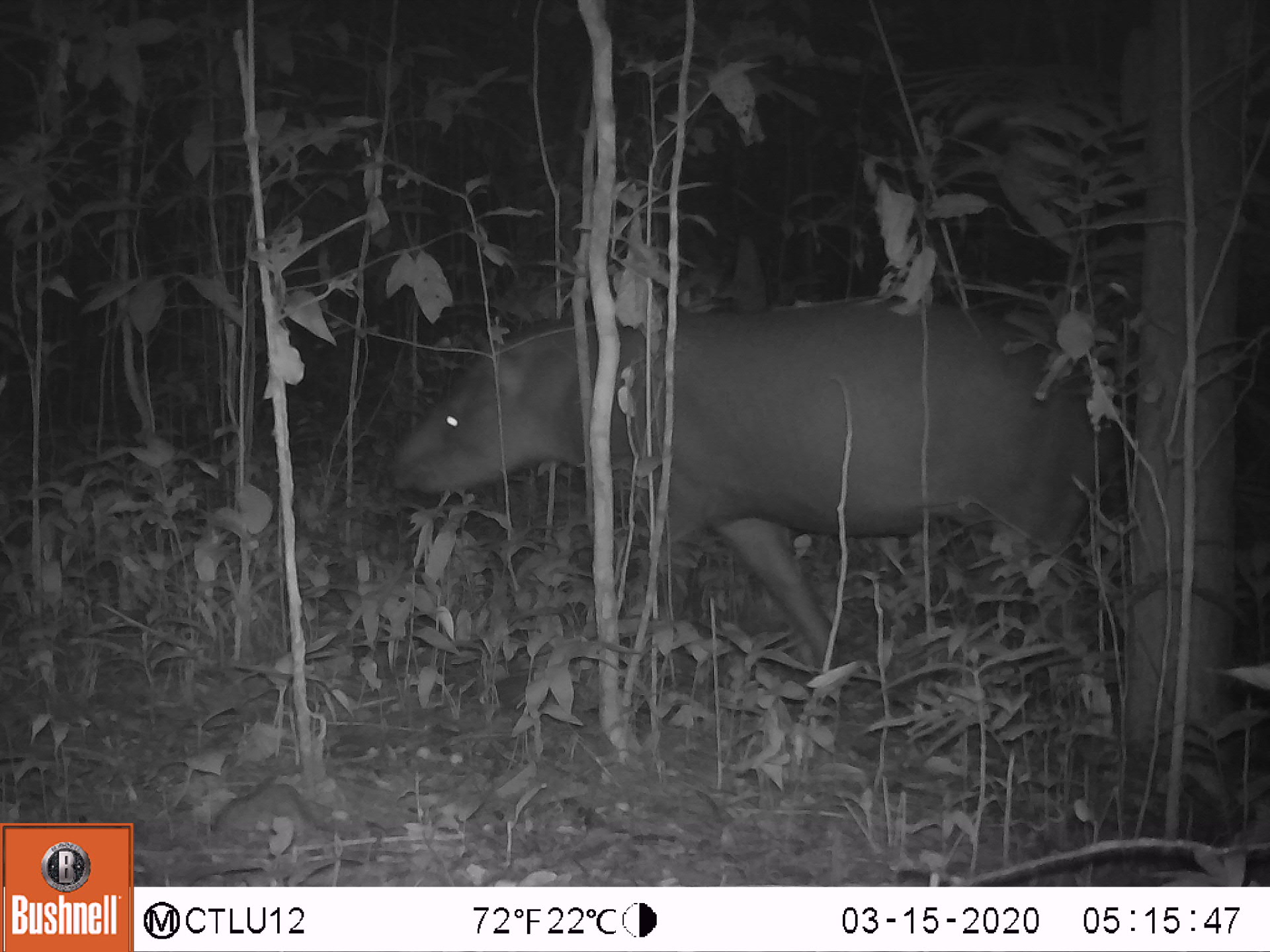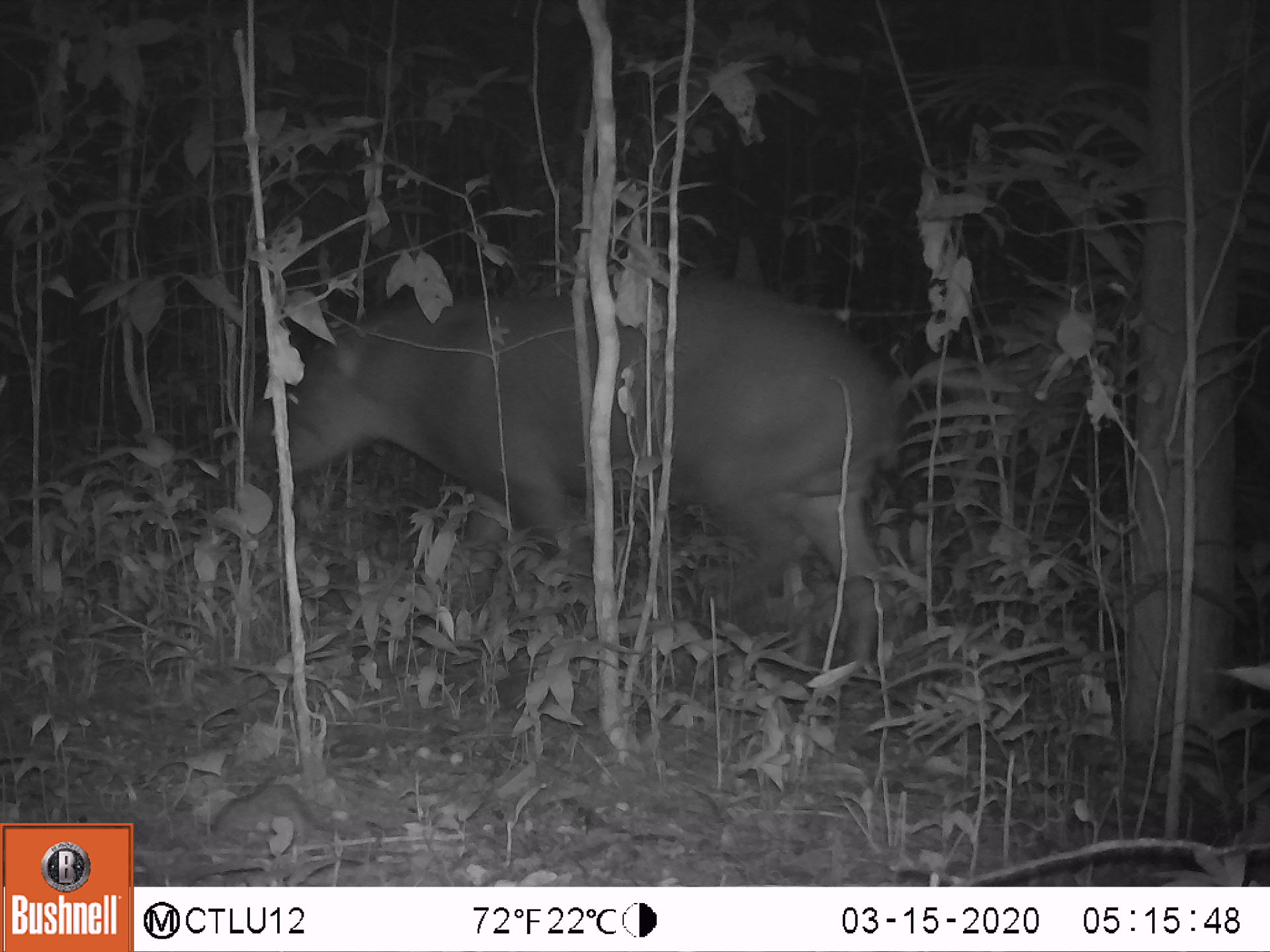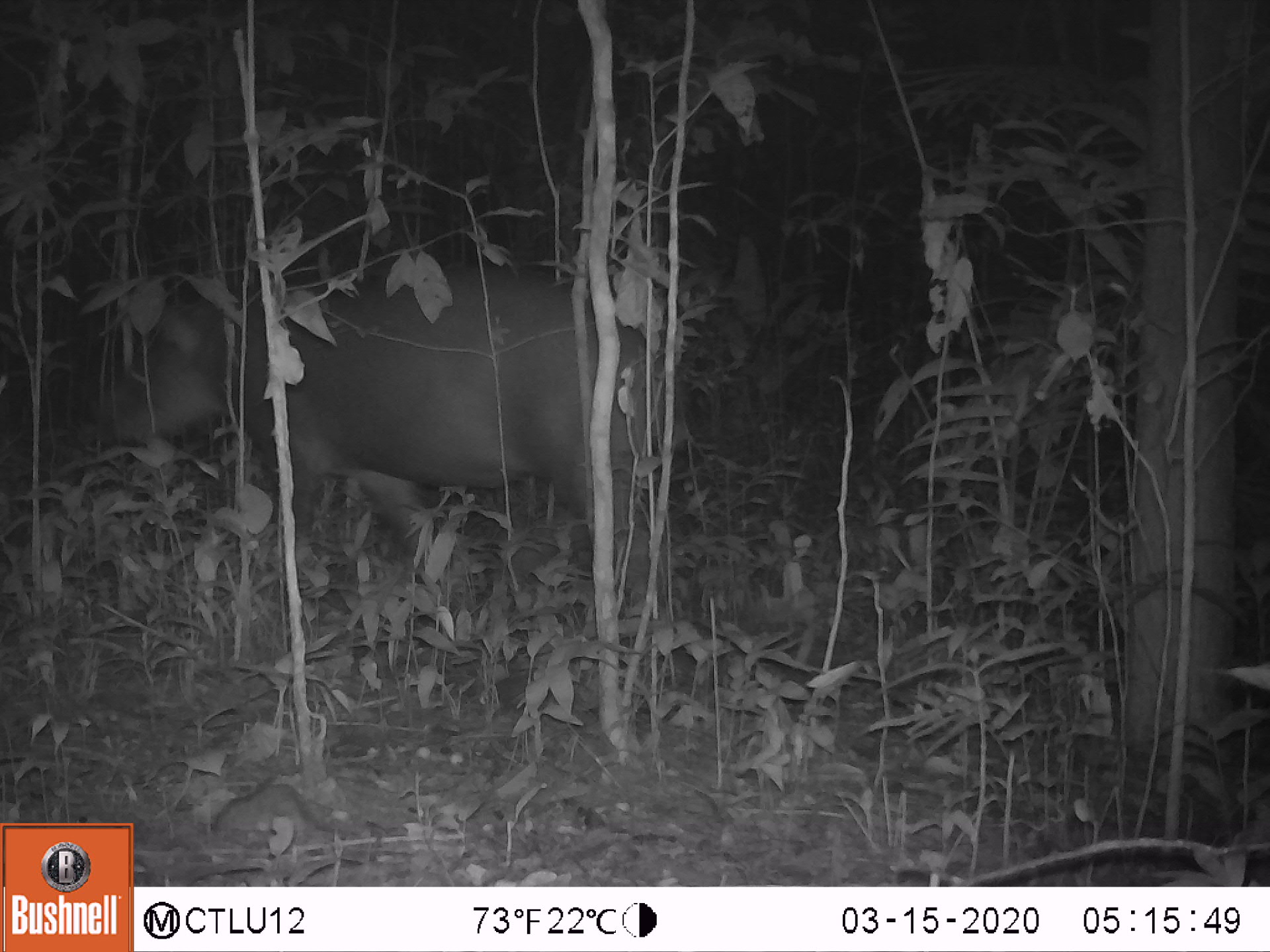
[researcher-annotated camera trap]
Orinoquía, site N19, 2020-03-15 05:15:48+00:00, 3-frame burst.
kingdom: Animalia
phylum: Chordata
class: Mammalia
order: Perissodactyla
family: Tapiridae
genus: Tapirus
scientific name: Tapirus terrestris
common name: lowland tapir